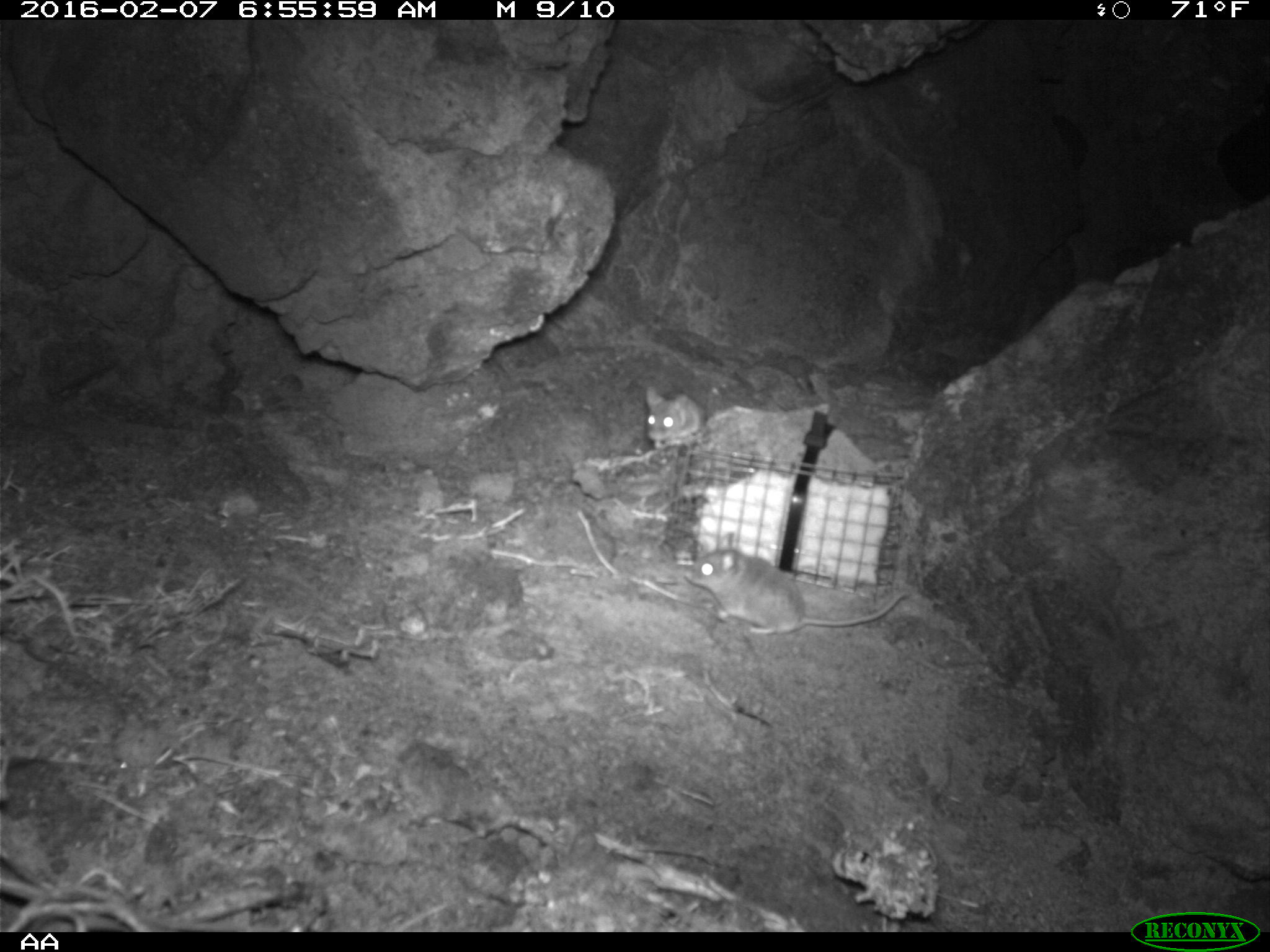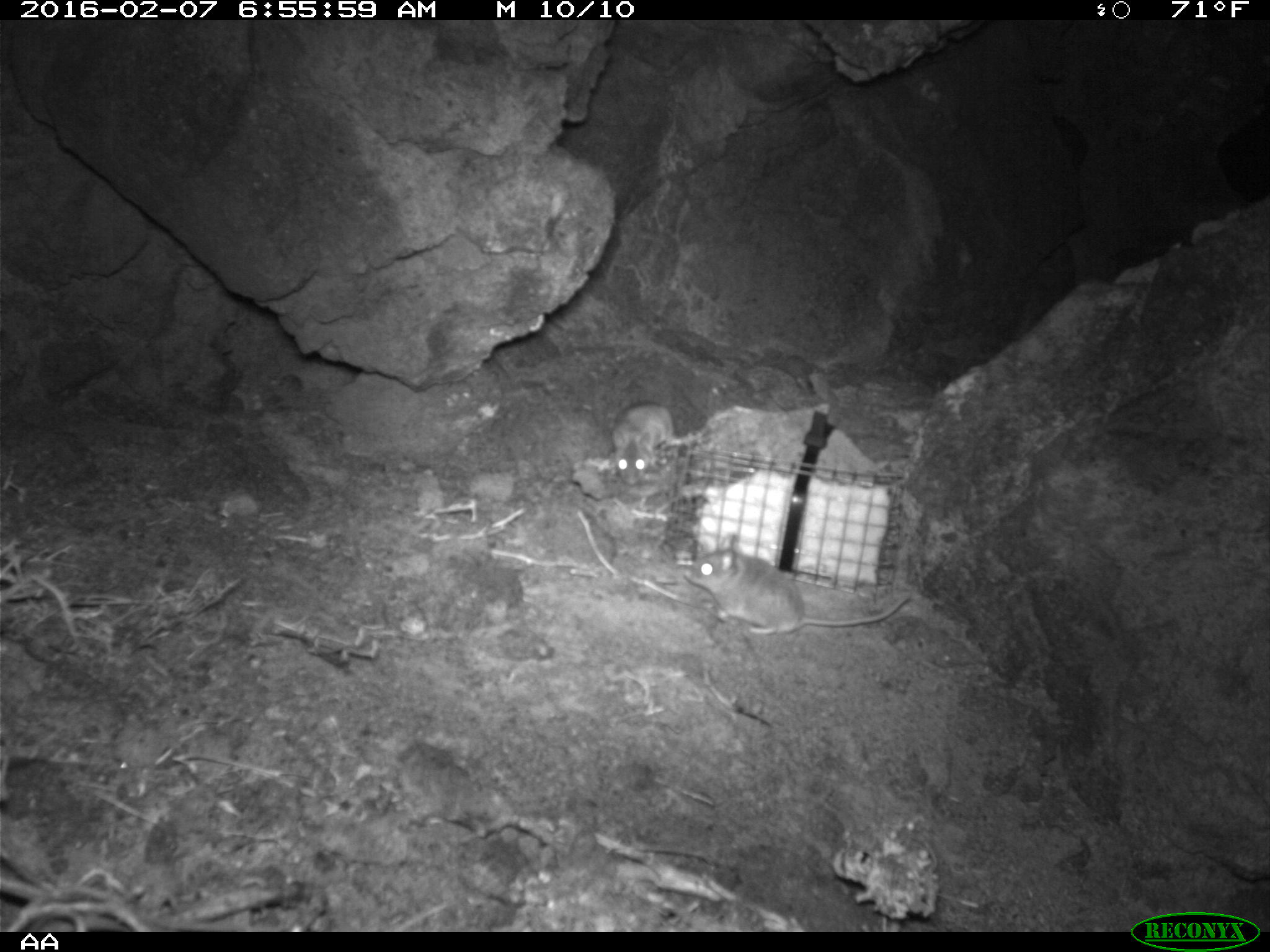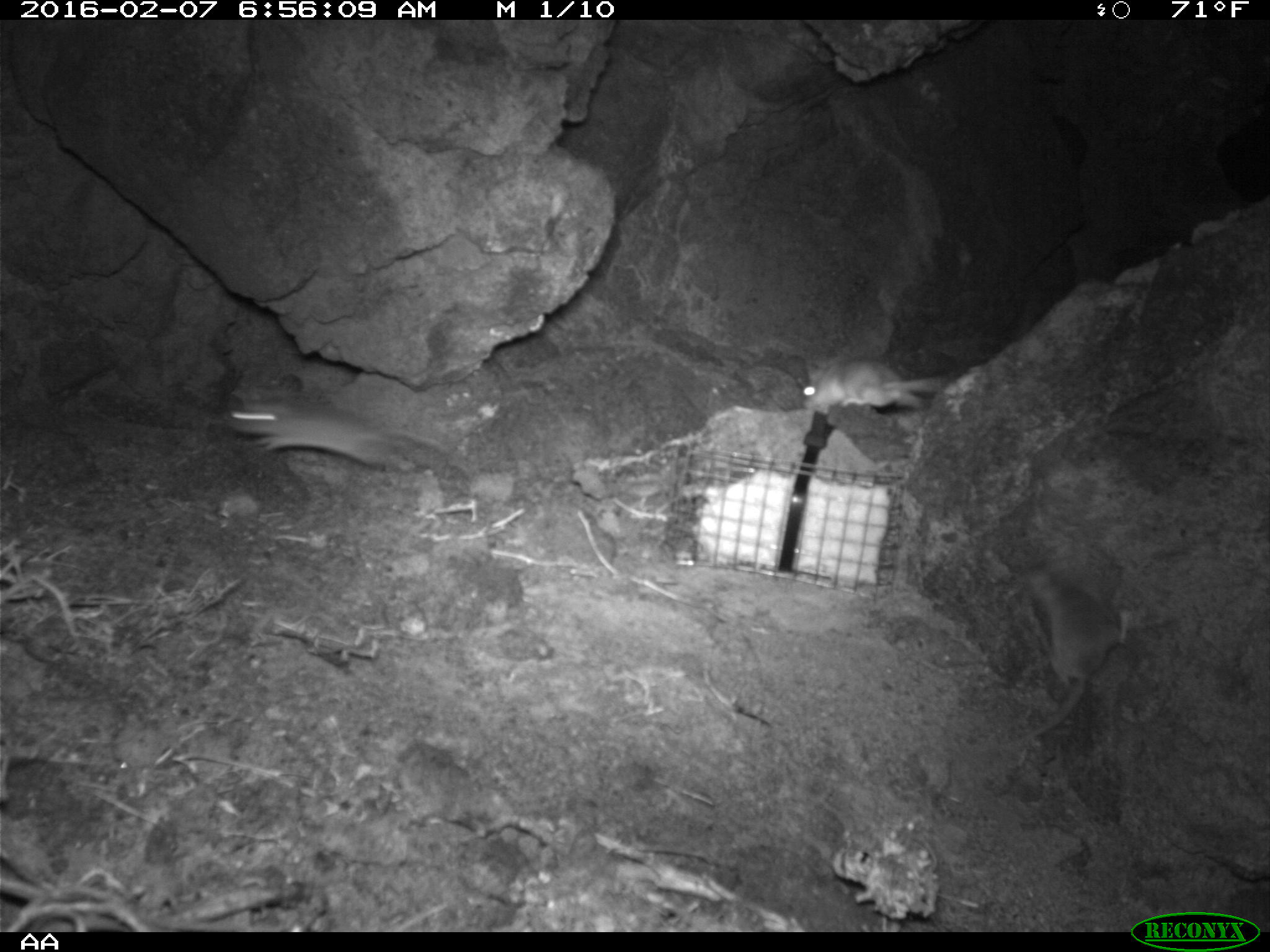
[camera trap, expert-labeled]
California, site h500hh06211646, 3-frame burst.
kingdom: Animalia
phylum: Chordata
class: Mammalia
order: Rodentia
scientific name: Rodentia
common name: rodent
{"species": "rodent (Rodentia)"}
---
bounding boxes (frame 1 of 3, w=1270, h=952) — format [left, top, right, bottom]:
rodent: [686, 532, 910, 635]; [646, 389, 706, 446]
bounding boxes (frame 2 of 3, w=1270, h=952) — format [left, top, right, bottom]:
rodent: [683, 535, 910, 634]; [611, 400, 699, 483]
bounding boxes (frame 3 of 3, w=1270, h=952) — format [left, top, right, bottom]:
rodent: [222, 398, 454, 470]; [800, 359, 947, 413]